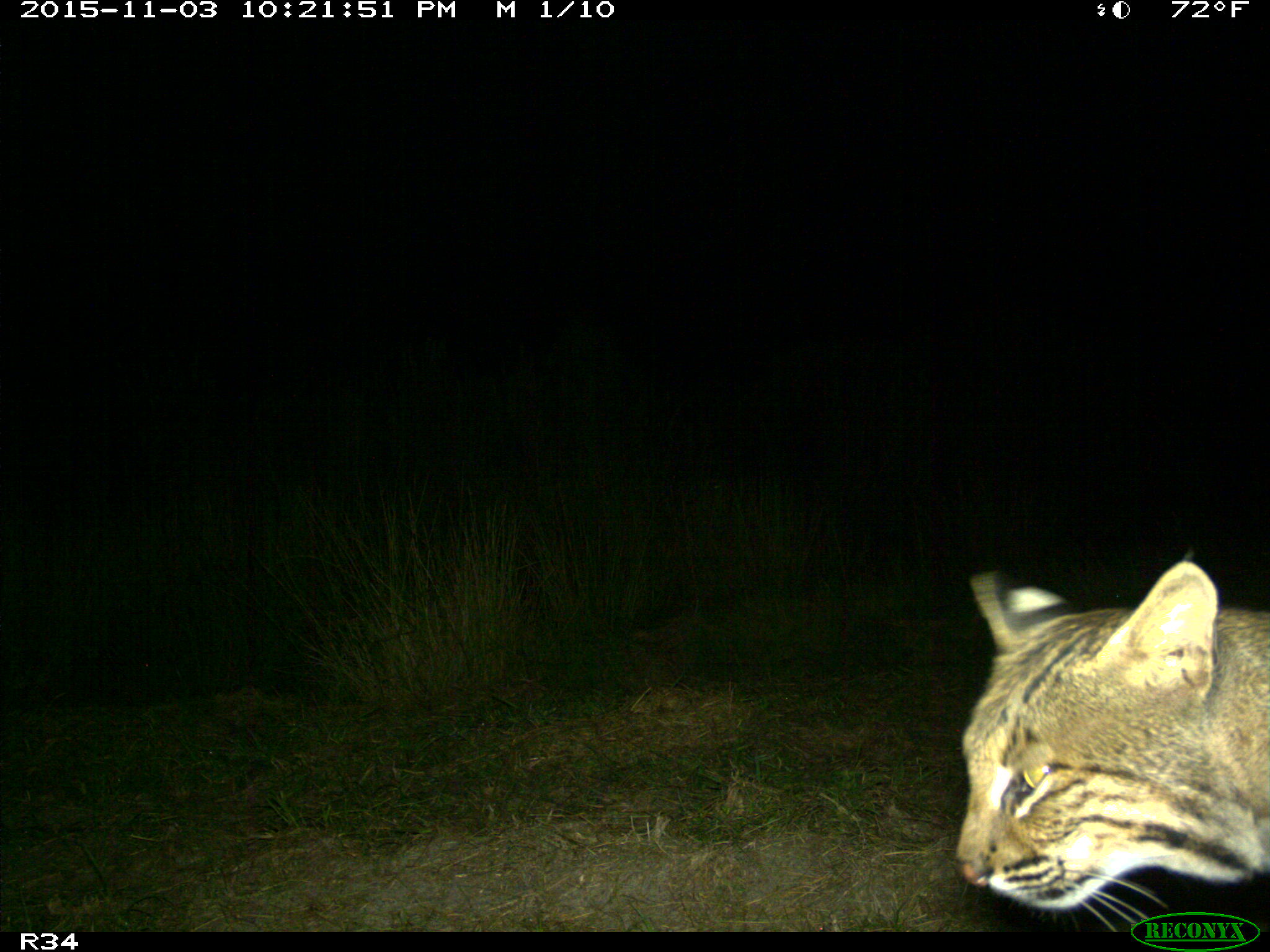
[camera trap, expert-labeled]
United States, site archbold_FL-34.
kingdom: Animalia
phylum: Chordata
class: Mammalia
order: Carnivora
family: Felidae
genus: Lynx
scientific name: Lynx rufus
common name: bobcat